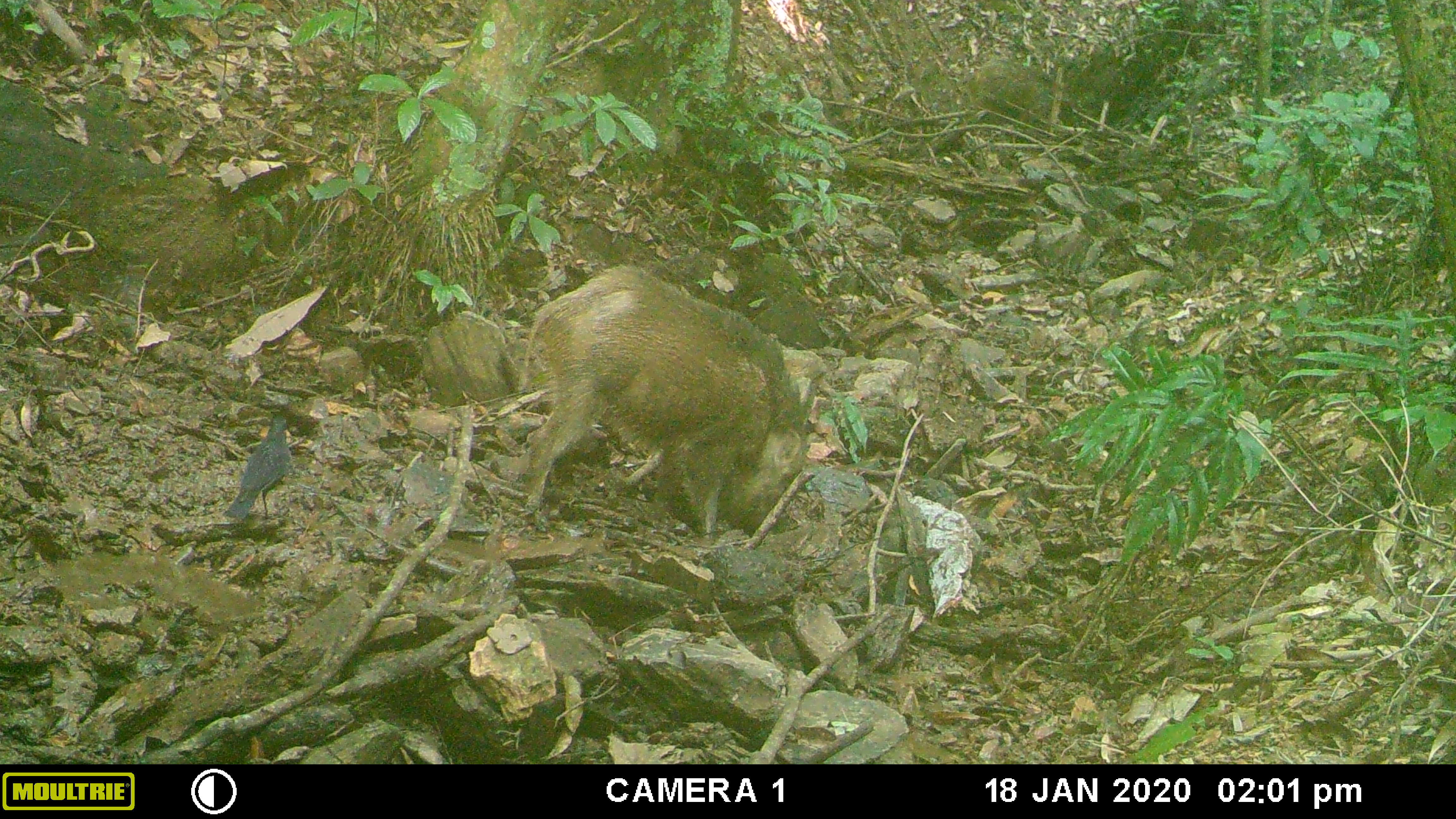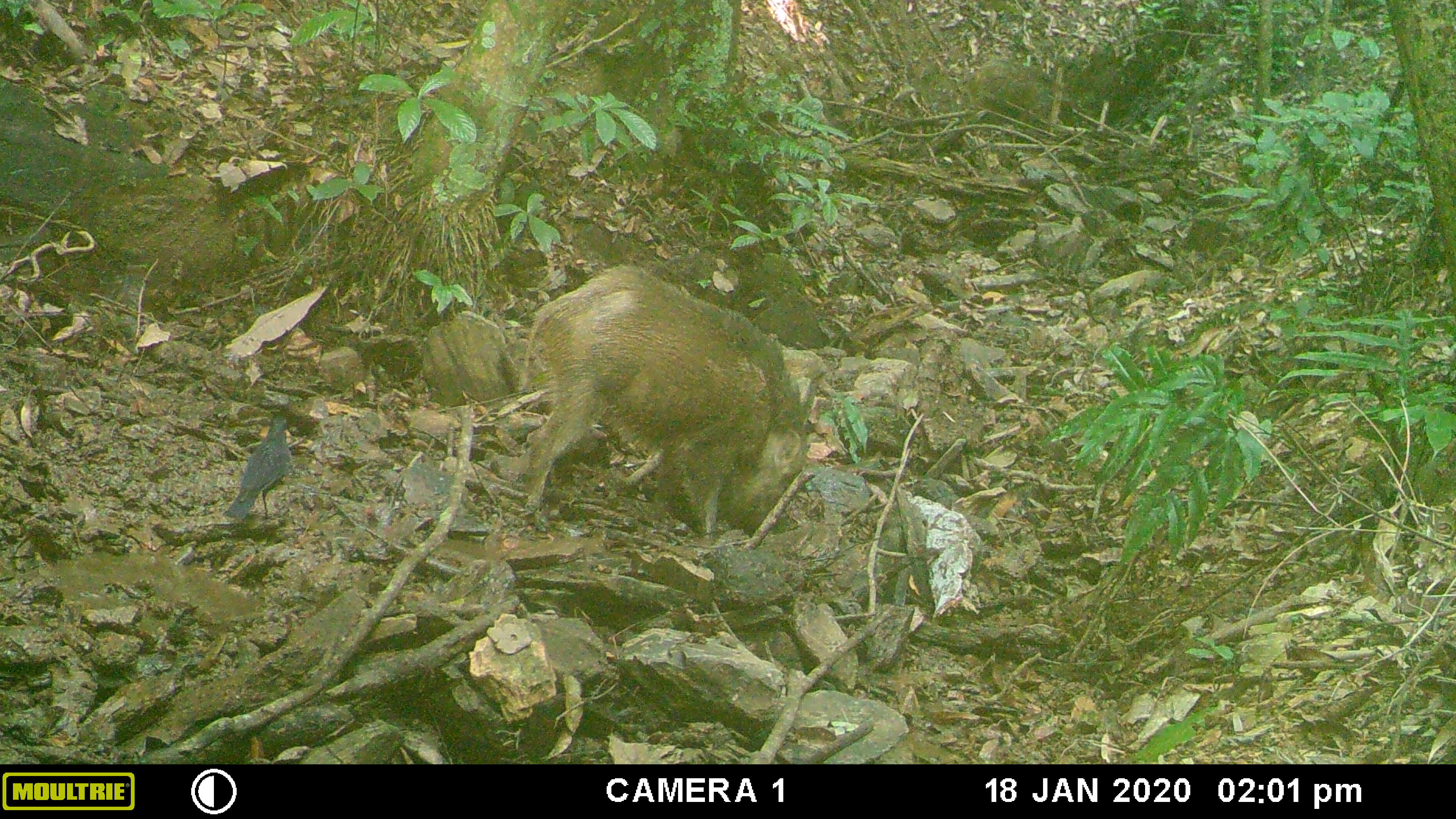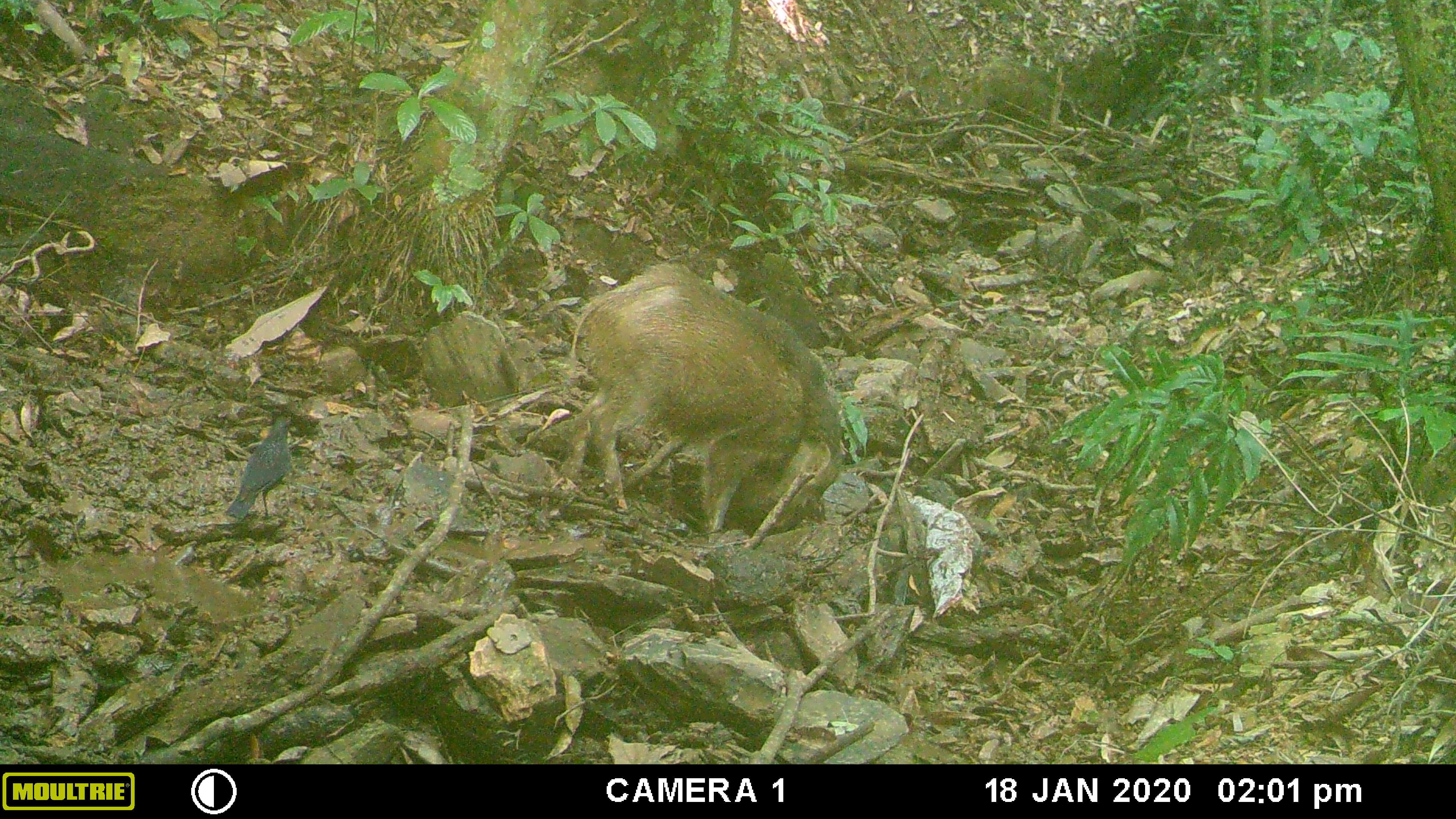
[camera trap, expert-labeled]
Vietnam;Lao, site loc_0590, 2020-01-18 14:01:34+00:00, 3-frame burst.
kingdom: Animalia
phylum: Chordata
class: Aves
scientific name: Aves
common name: bird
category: unidentified bird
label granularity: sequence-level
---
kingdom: Animalia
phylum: Chordata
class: Mammalia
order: Artiodactyla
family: Suidae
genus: Sus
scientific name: Sus scrofa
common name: eurasian wild pig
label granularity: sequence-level